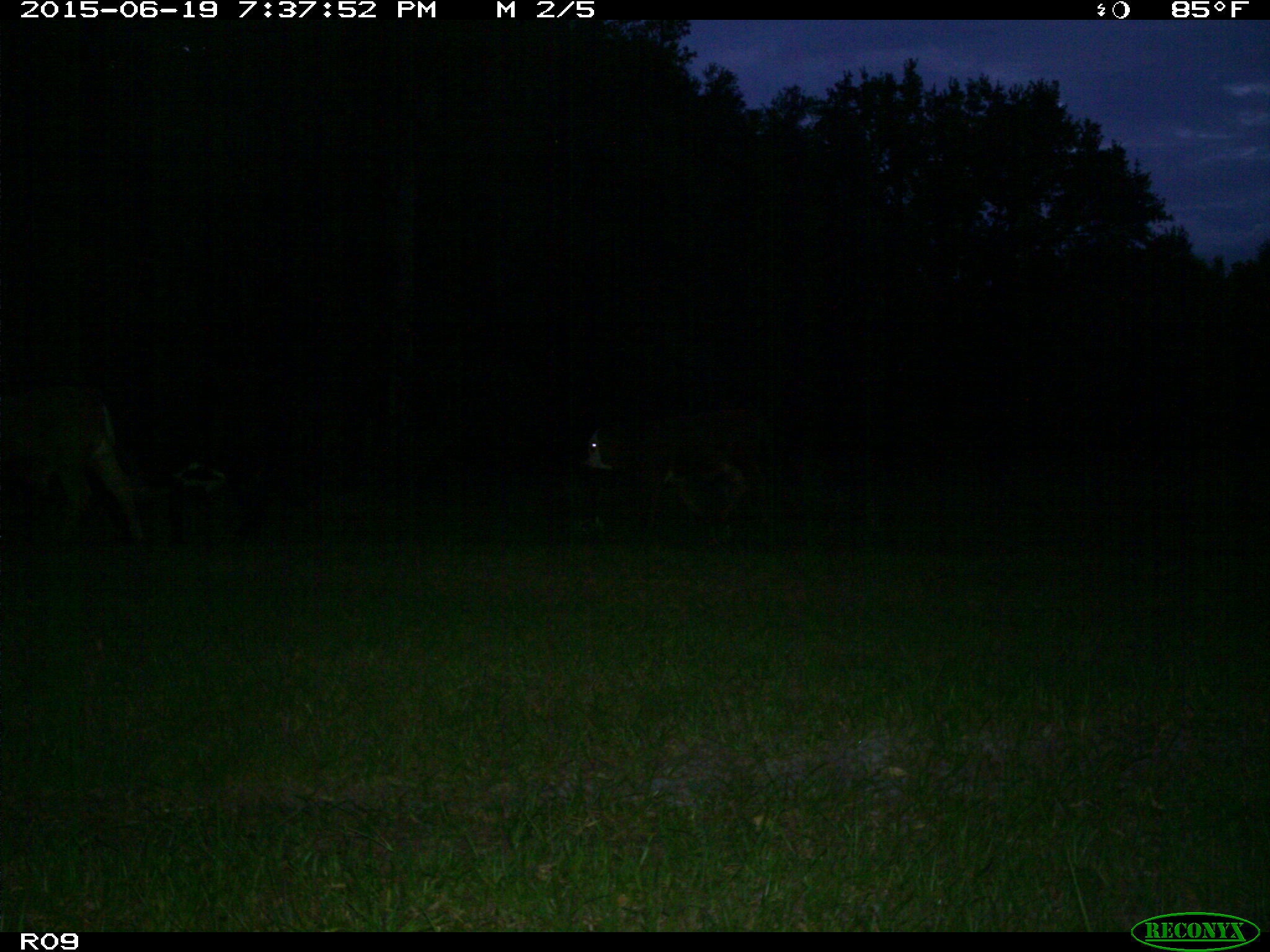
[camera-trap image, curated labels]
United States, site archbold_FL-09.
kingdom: Animalia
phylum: Chordata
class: Mammalia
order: Artiodactyla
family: Bovidae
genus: Bos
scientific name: Bos taurus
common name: domestic cow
Bos taurus (domestic cow).